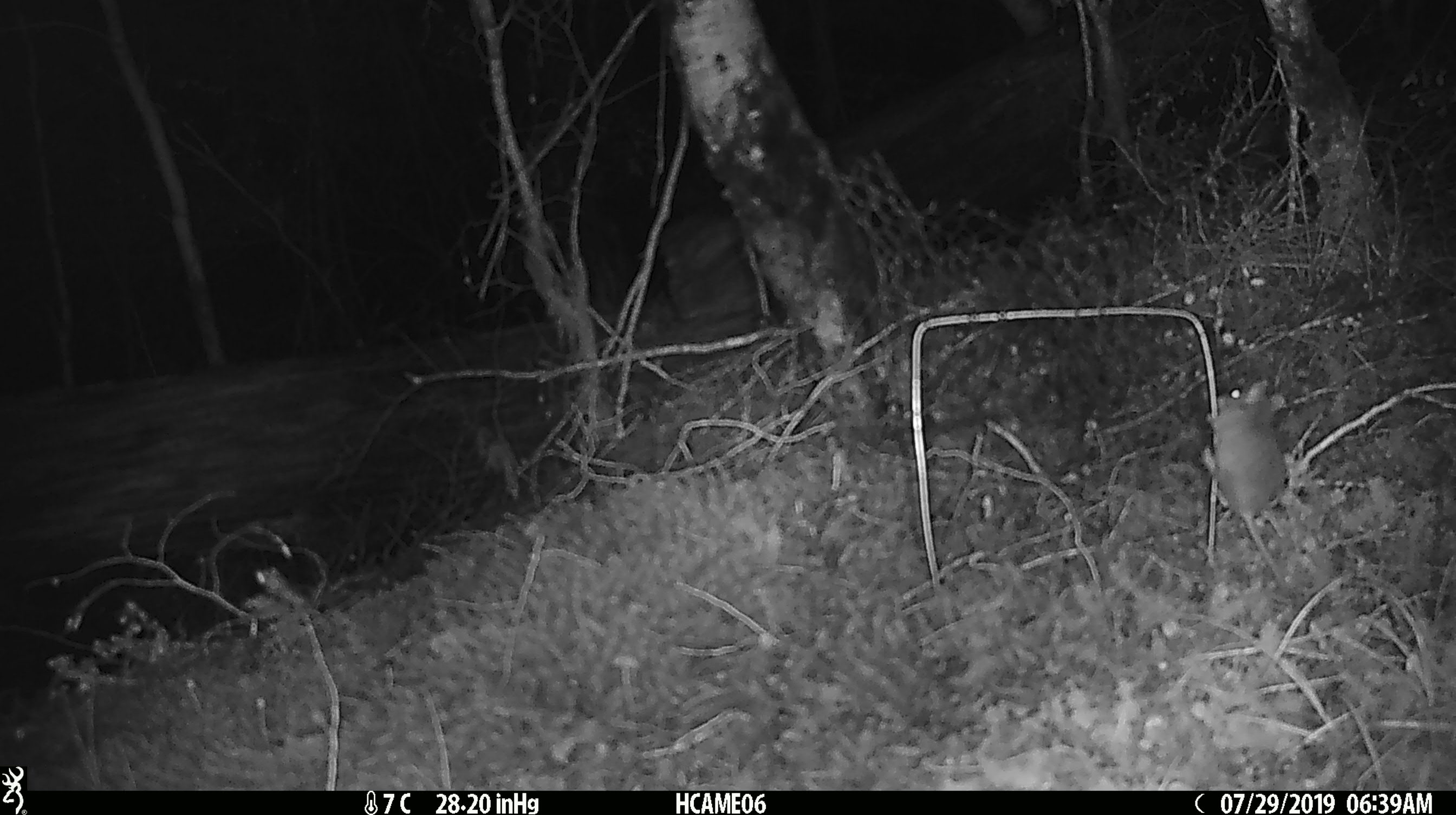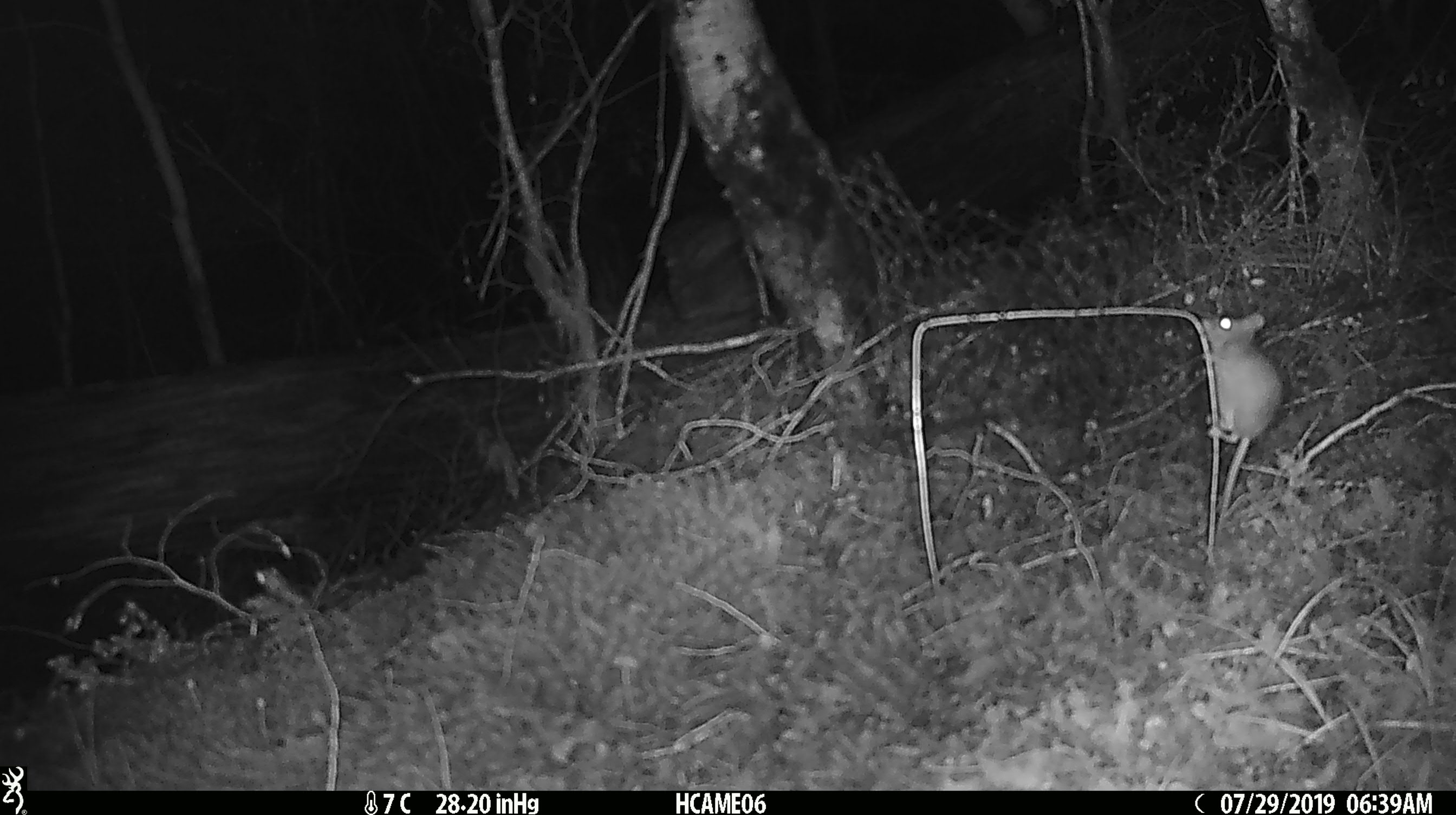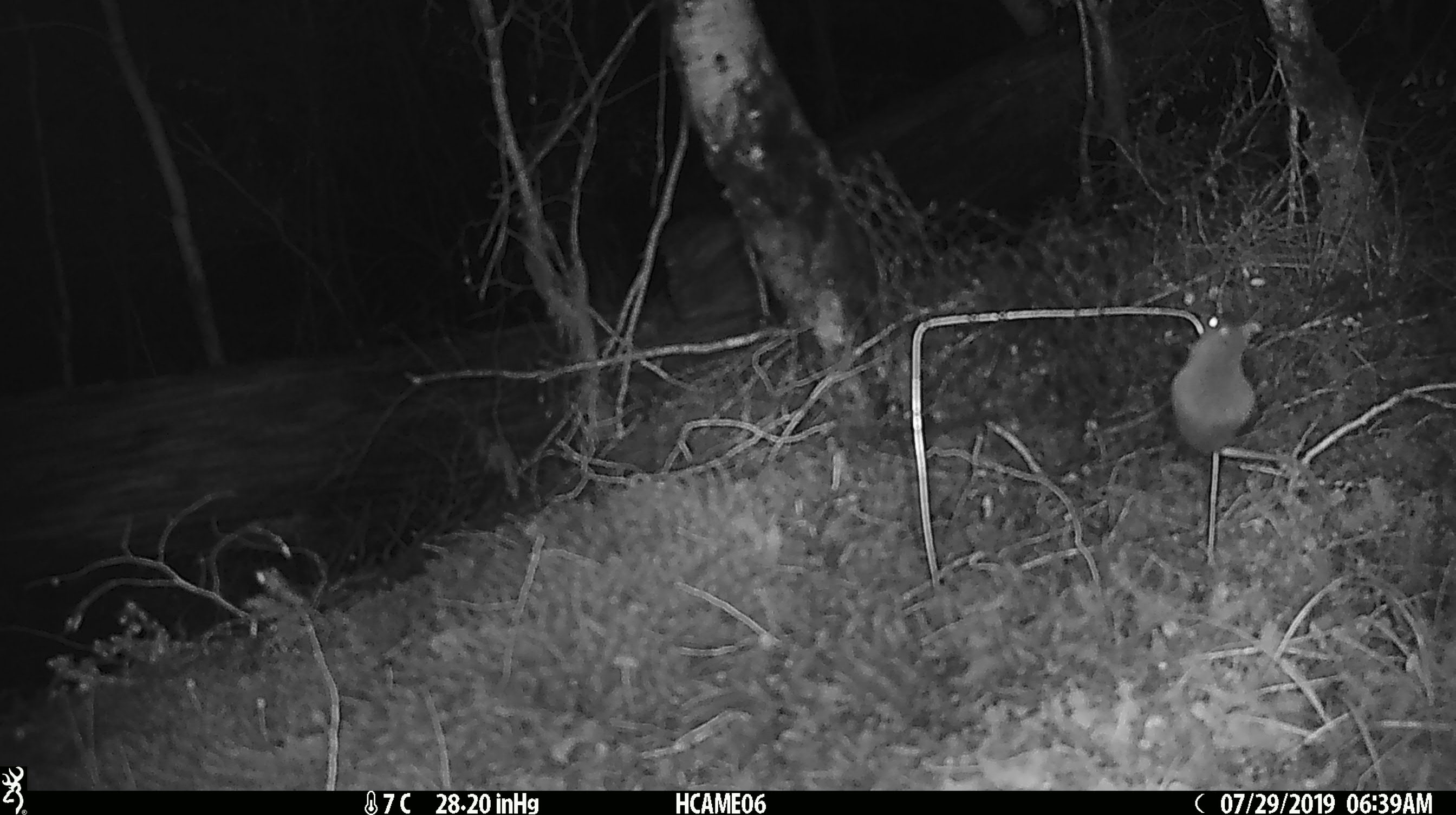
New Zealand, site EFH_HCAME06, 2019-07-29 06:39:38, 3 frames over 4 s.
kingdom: Animalia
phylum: Chordata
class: Mammalia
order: Rodentia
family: Muridae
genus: Mus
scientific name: Mus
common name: mouse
Mouse (Mus).